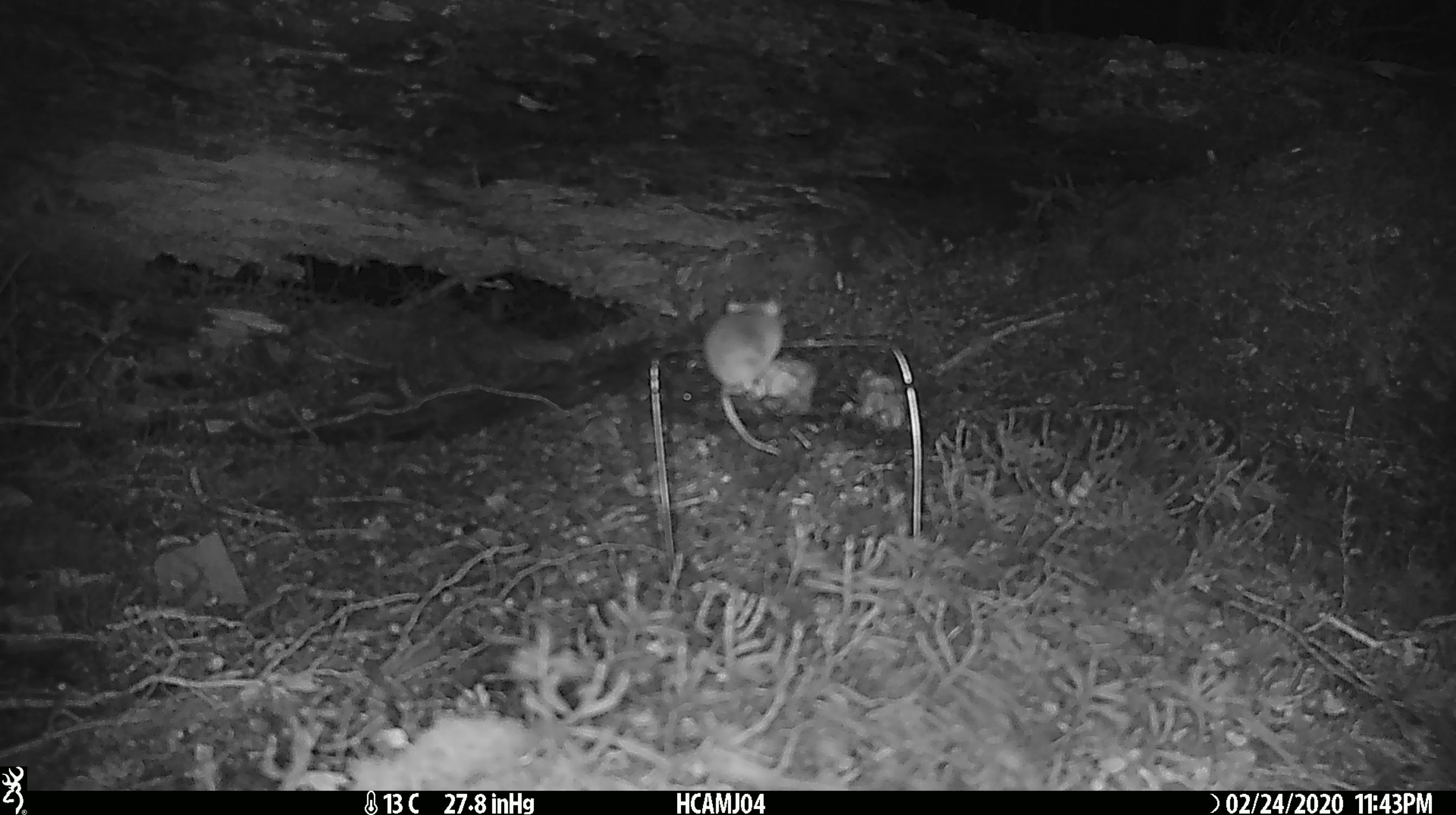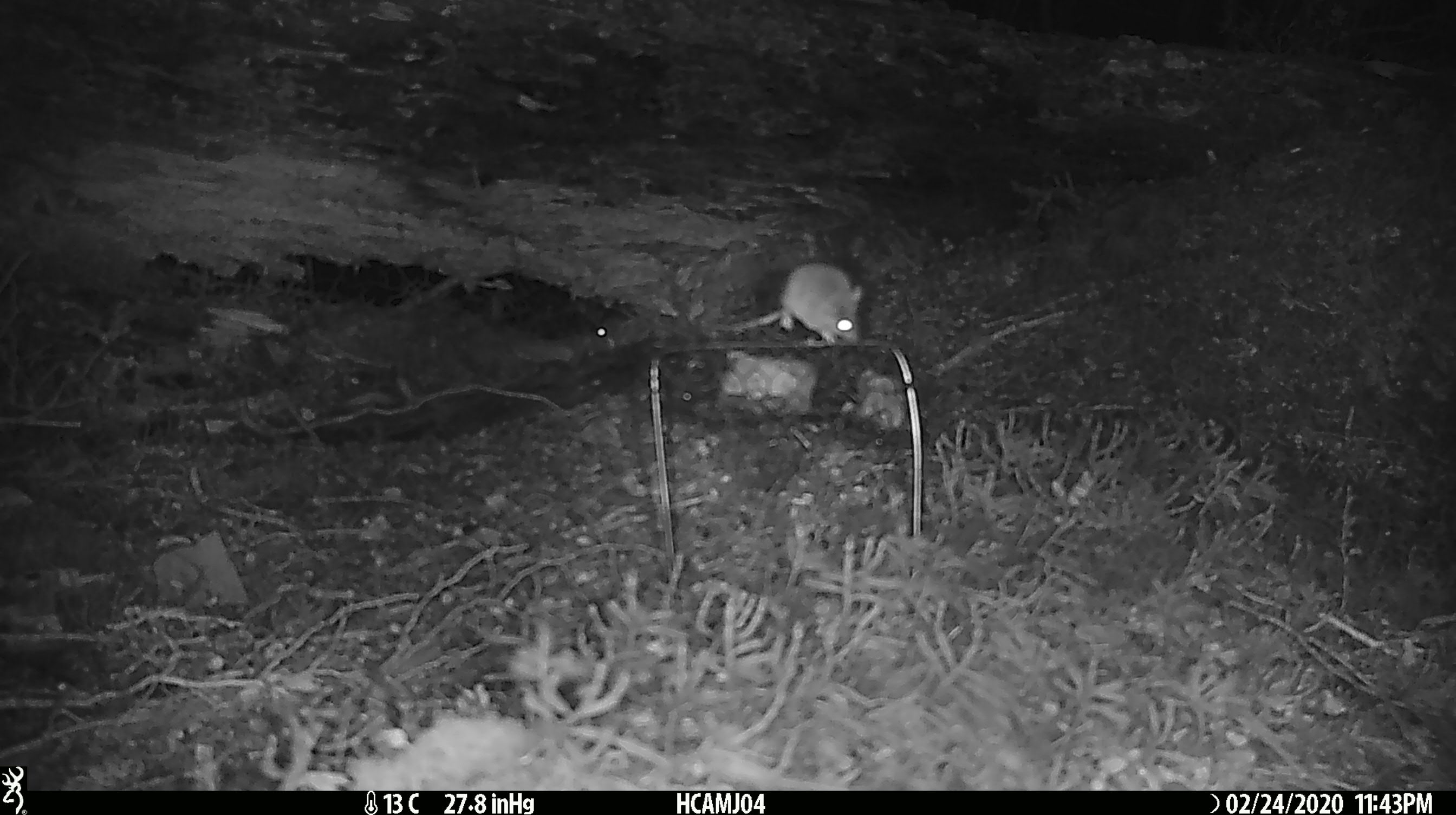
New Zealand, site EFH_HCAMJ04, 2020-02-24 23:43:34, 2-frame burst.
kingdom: Animalia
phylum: Chordata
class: Mammalia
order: Rodentia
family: Muridae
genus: Mus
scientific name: Mus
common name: mouse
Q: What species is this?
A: Mouse (Mus).